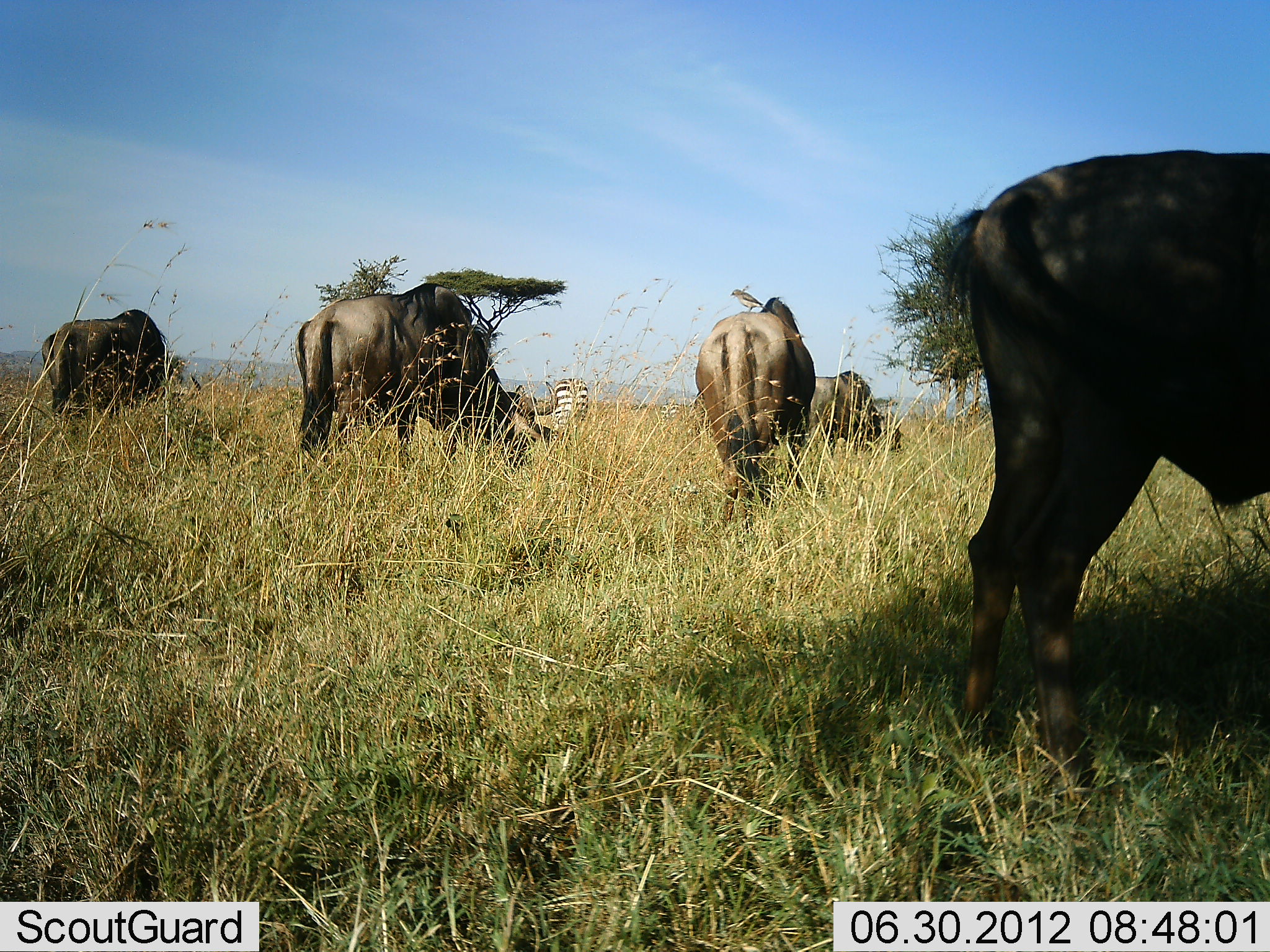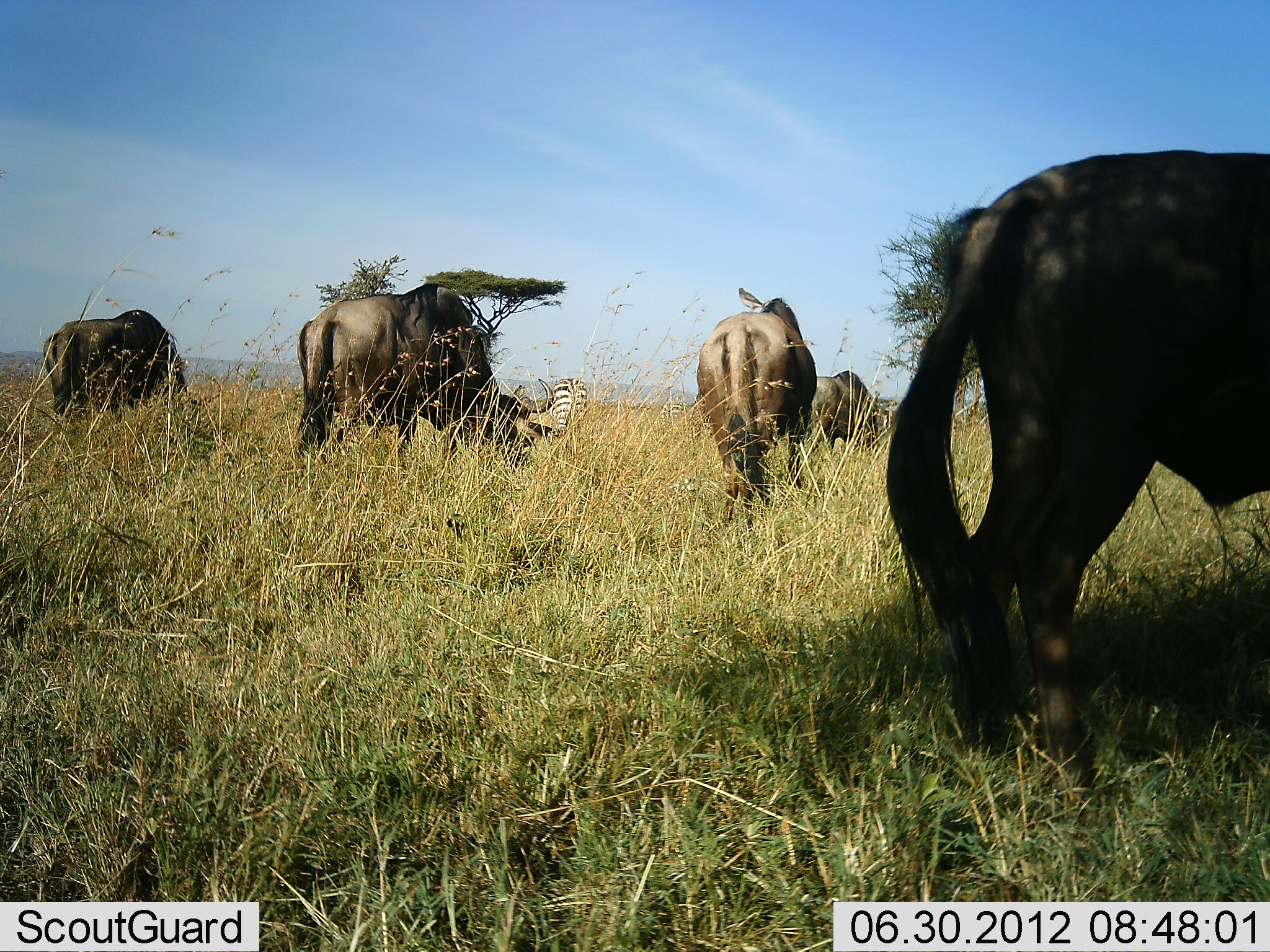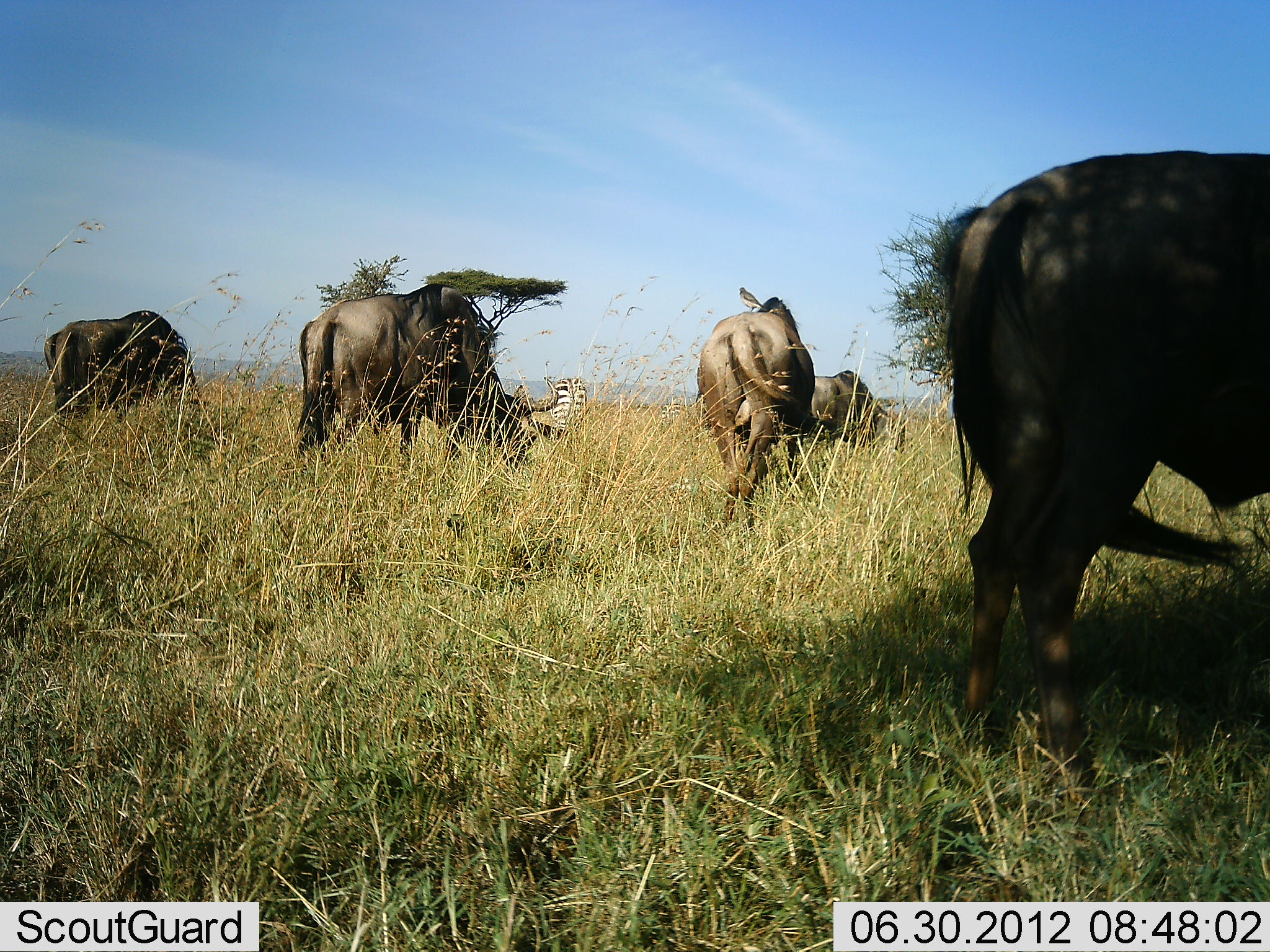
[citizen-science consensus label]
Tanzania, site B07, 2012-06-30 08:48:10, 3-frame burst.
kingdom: Animalia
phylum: Chordata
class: Mammalia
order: Artiodactyla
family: Bovidae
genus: Connochaetes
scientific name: Connochaetes taurinus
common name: blue wildebeest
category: wildebeest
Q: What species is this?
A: Wildebeest (blue wildebeest) (Connochaetes taurinus).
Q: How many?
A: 5.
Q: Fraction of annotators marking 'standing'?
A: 9%.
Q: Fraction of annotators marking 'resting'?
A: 0%.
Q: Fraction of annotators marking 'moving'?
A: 0%.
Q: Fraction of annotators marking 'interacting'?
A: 9%.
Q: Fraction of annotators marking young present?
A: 0%.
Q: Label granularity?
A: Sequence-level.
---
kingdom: Animalia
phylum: Chordata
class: Mammalia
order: Perissodactyla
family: Equidae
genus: Equus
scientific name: Equus quagga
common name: plains zebra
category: zebra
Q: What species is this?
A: Zebra (plains zebra) (Equus quagga).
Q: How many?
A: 1.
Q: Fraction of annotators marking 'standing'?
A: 38%.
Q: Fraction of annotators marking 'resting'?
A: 0%.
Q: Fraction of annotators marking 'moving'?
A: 0%.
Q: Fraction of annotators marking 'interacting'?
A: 0%.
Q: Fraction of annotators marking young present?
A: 0%.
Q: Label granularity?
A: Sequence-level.